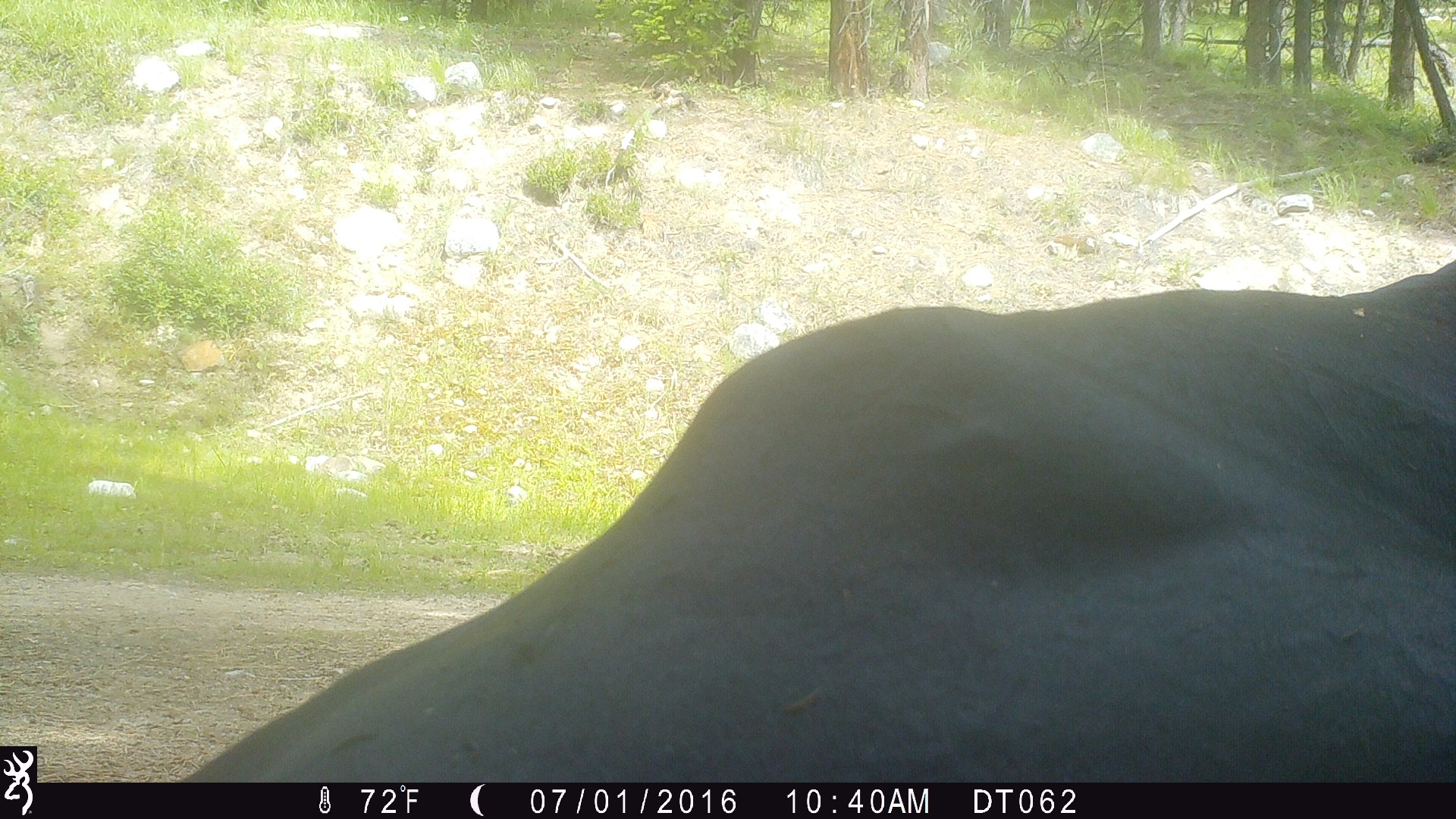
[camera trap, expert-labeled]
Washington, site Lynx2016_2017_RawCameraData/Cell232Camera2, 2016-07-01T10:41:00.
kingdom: Animalia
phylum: Chordata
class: Mammalia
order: Artiodactyla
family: Bovidae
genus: Bos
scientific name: Bos taurus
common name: domestic cattle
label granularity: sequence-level